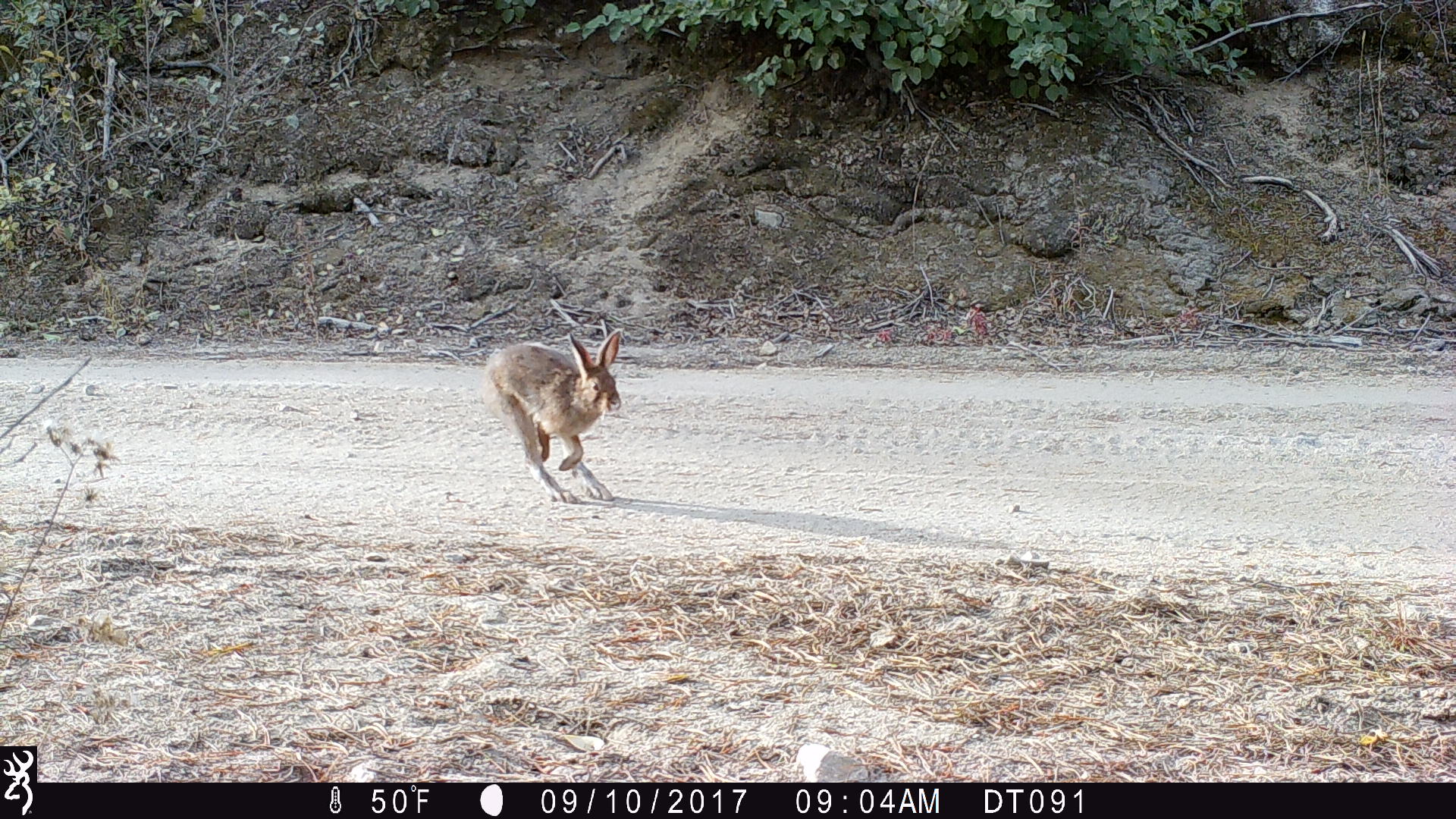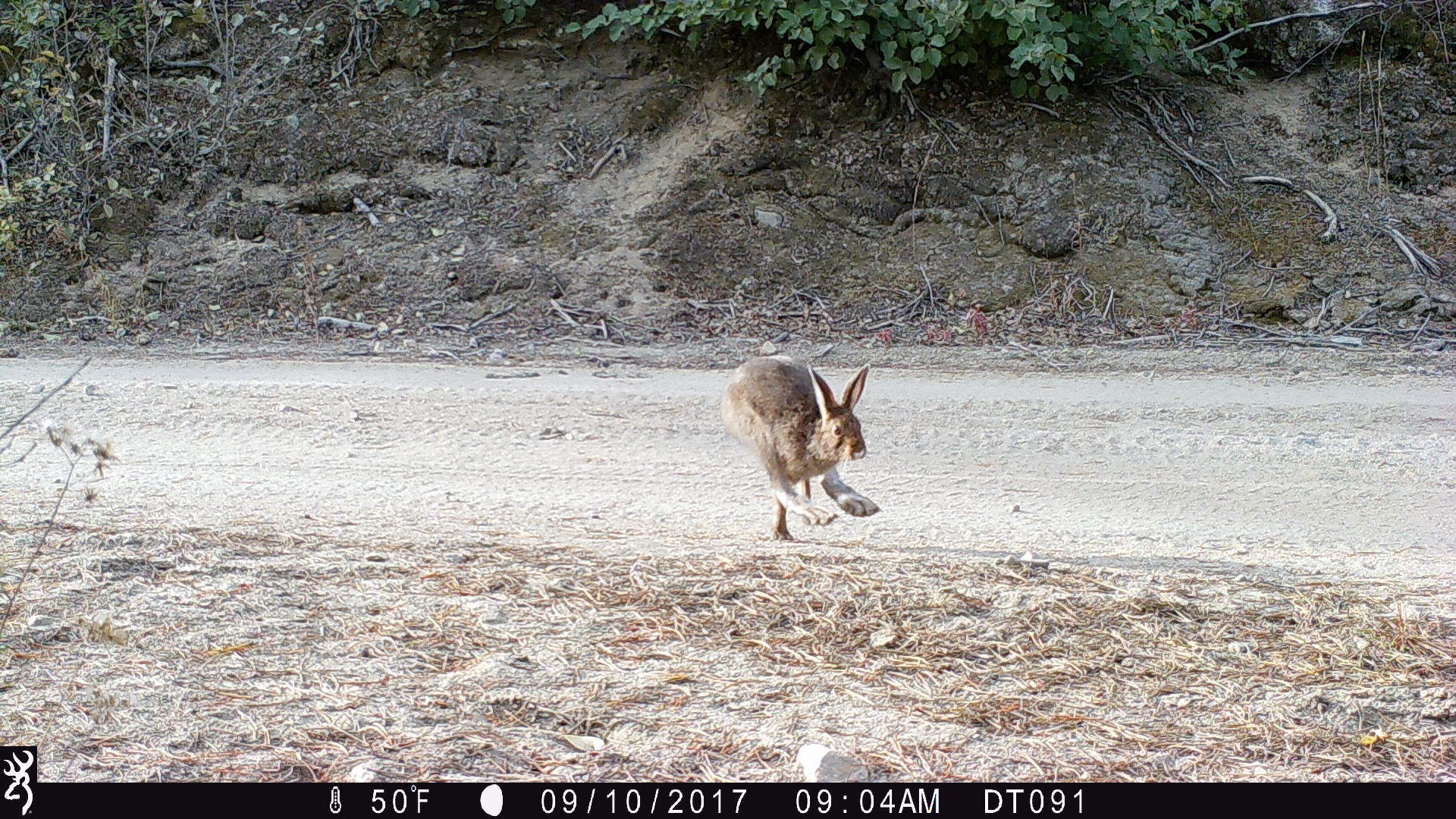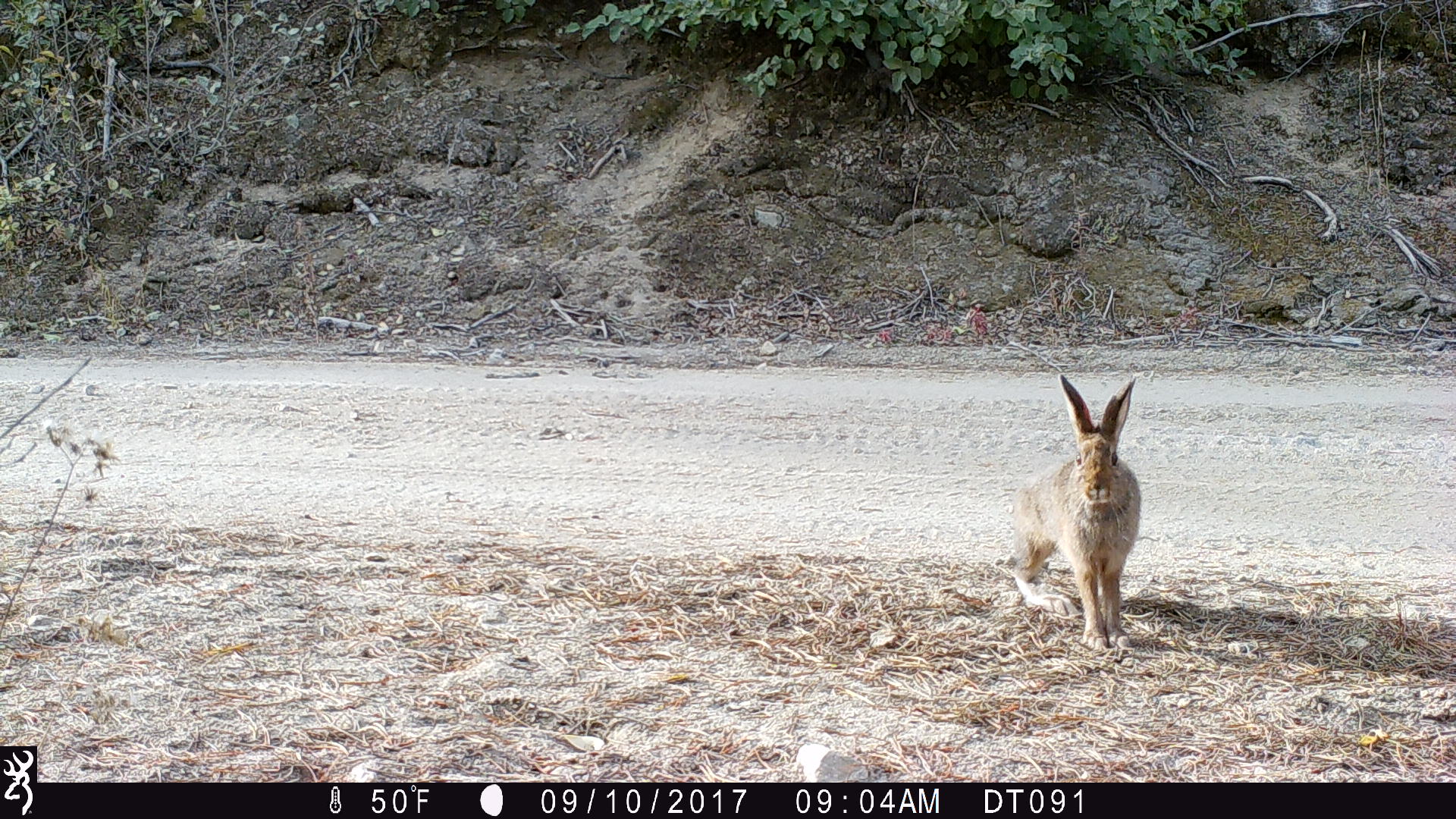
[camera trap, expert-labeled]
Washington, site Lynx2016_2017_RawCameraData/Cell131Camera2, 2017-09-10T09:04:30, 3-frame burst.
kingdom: Animalia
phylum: Chordata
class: Mammalia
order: Lagomorpha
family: Leporidae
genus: Lepus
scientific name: Lepus americanus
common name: snowshoe hare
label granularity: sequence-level